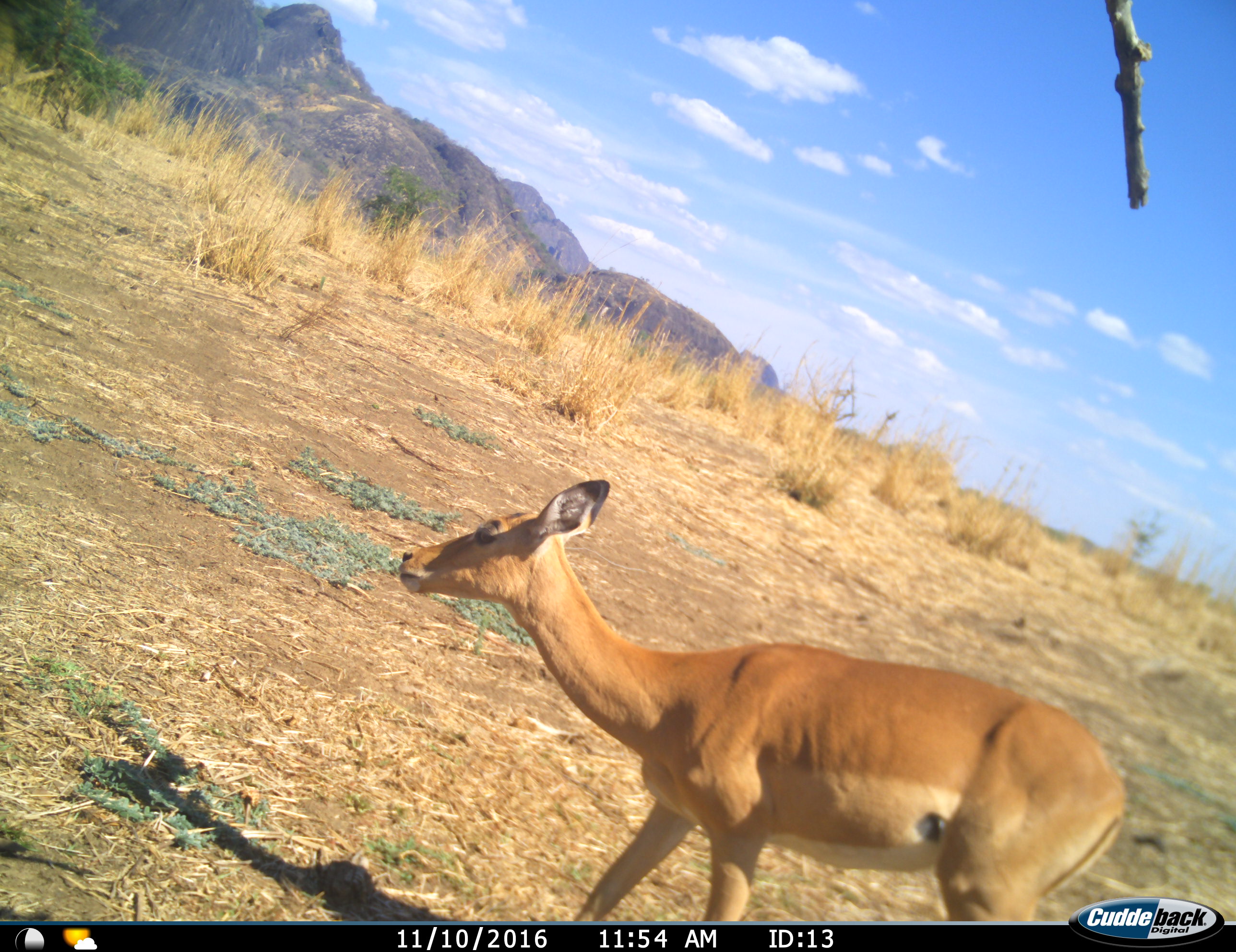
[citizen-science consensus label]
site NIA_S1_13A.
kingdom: Animalia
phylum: Chordata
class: Mammalia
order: Artiodactyla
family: Bovidae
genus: Aepyceros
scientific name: Aepyceros melampus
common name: impala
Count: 1.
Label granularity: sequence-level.